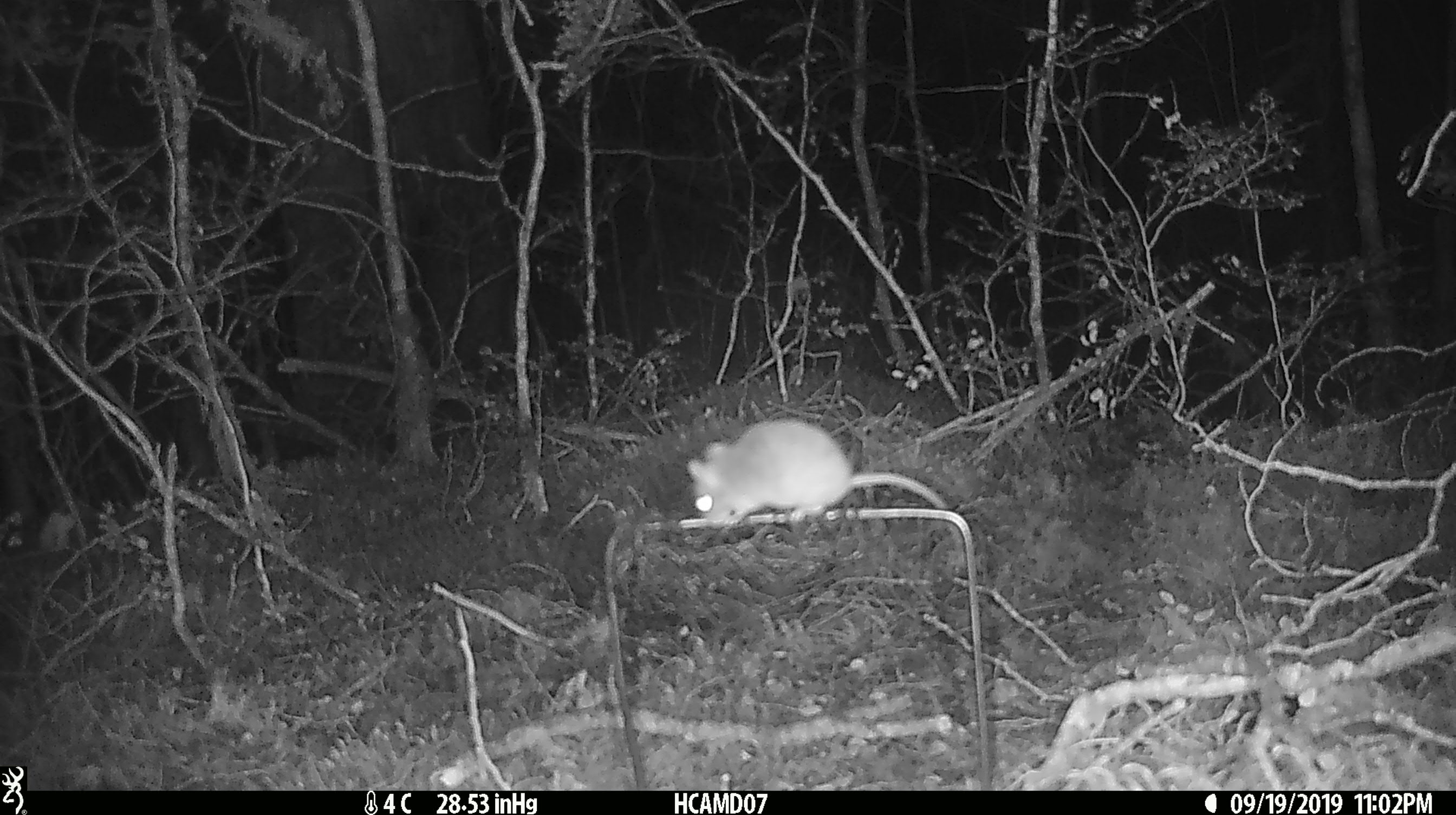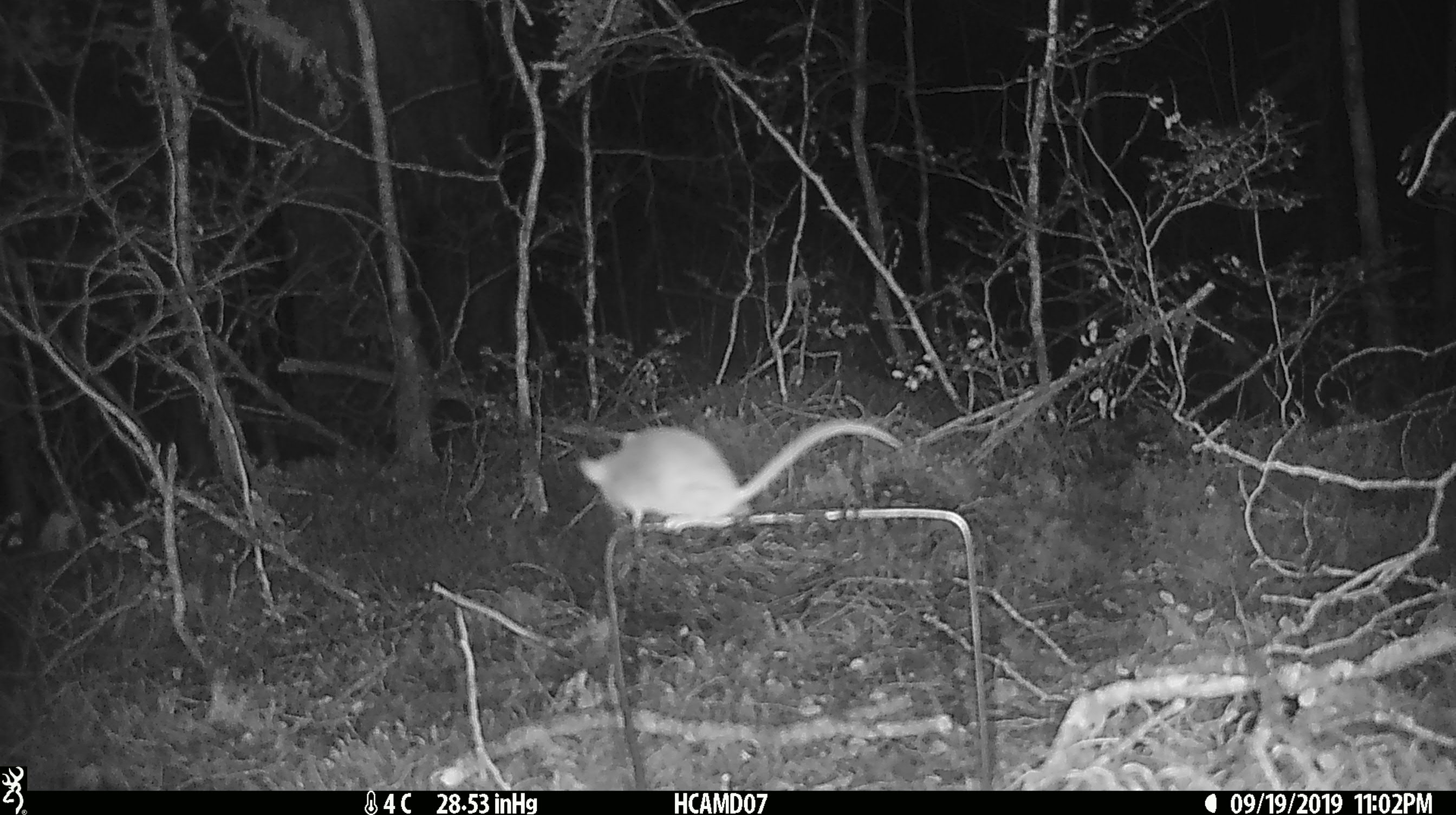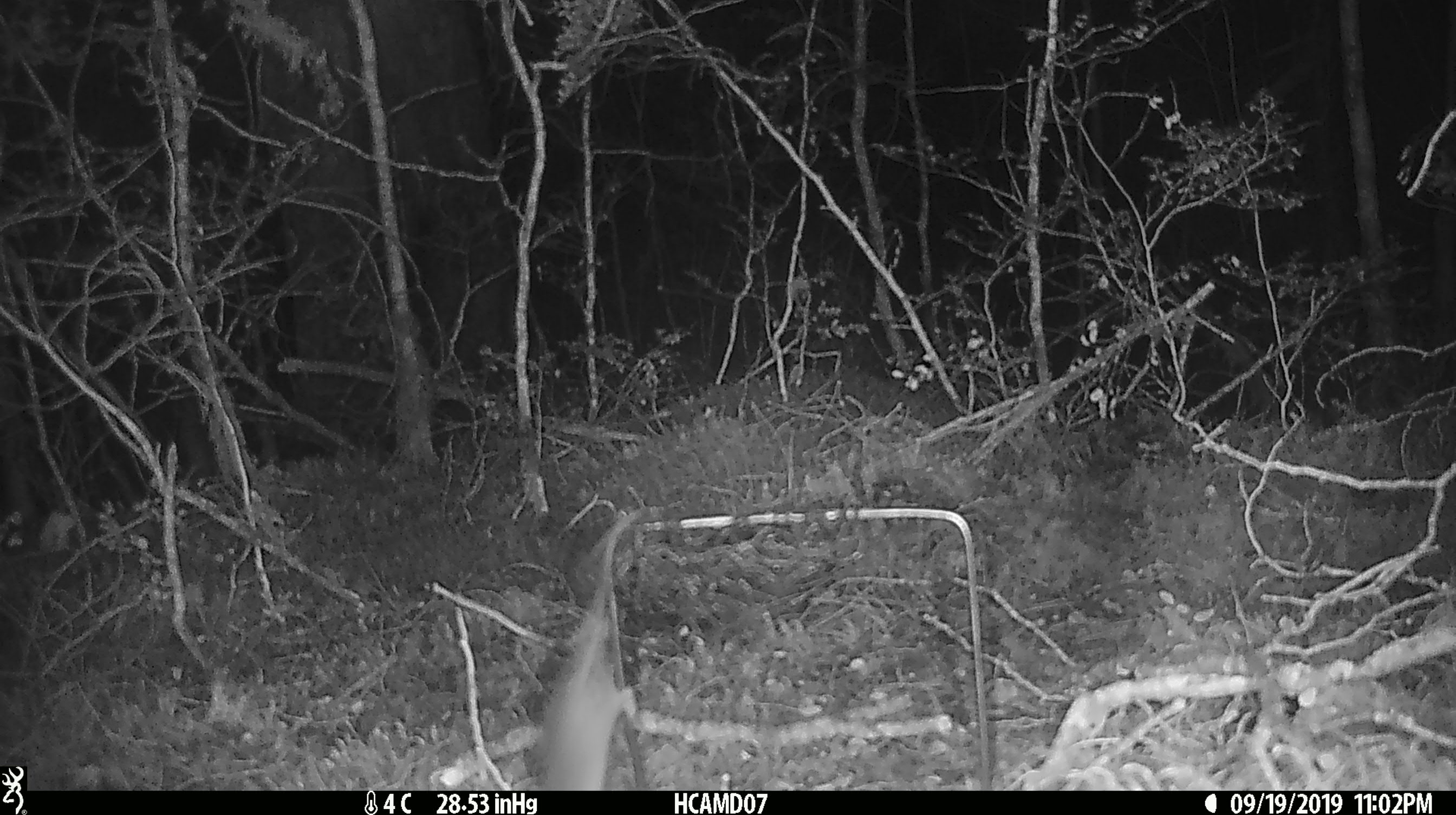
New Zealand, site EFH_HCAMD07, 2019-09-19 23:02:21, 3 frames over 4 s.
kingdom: Animalia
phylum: Chordata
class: Mammalia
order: Rodentia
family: Muridae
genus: Mus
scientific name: Mus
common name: mouse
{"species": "mouse (Mus)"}